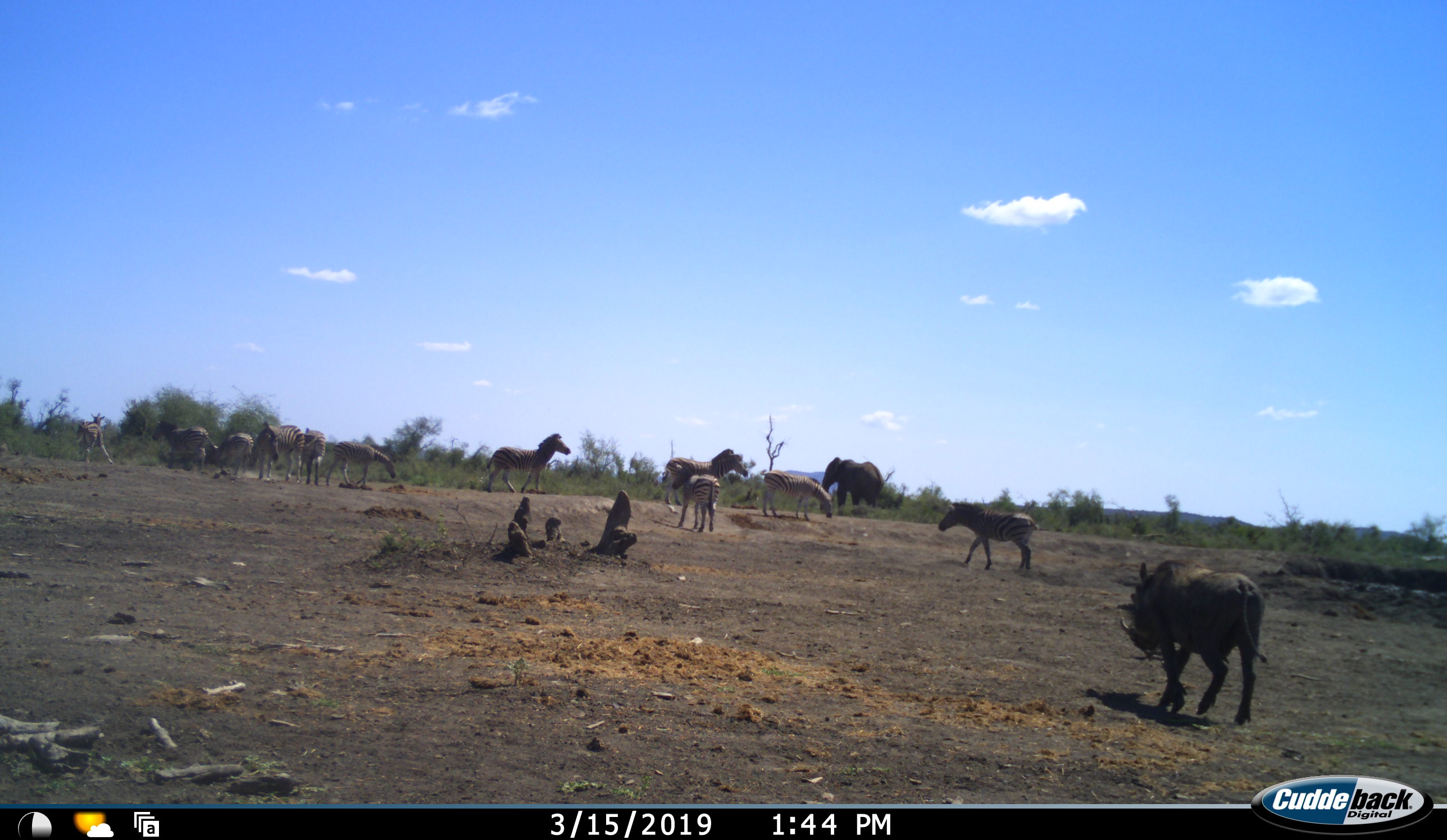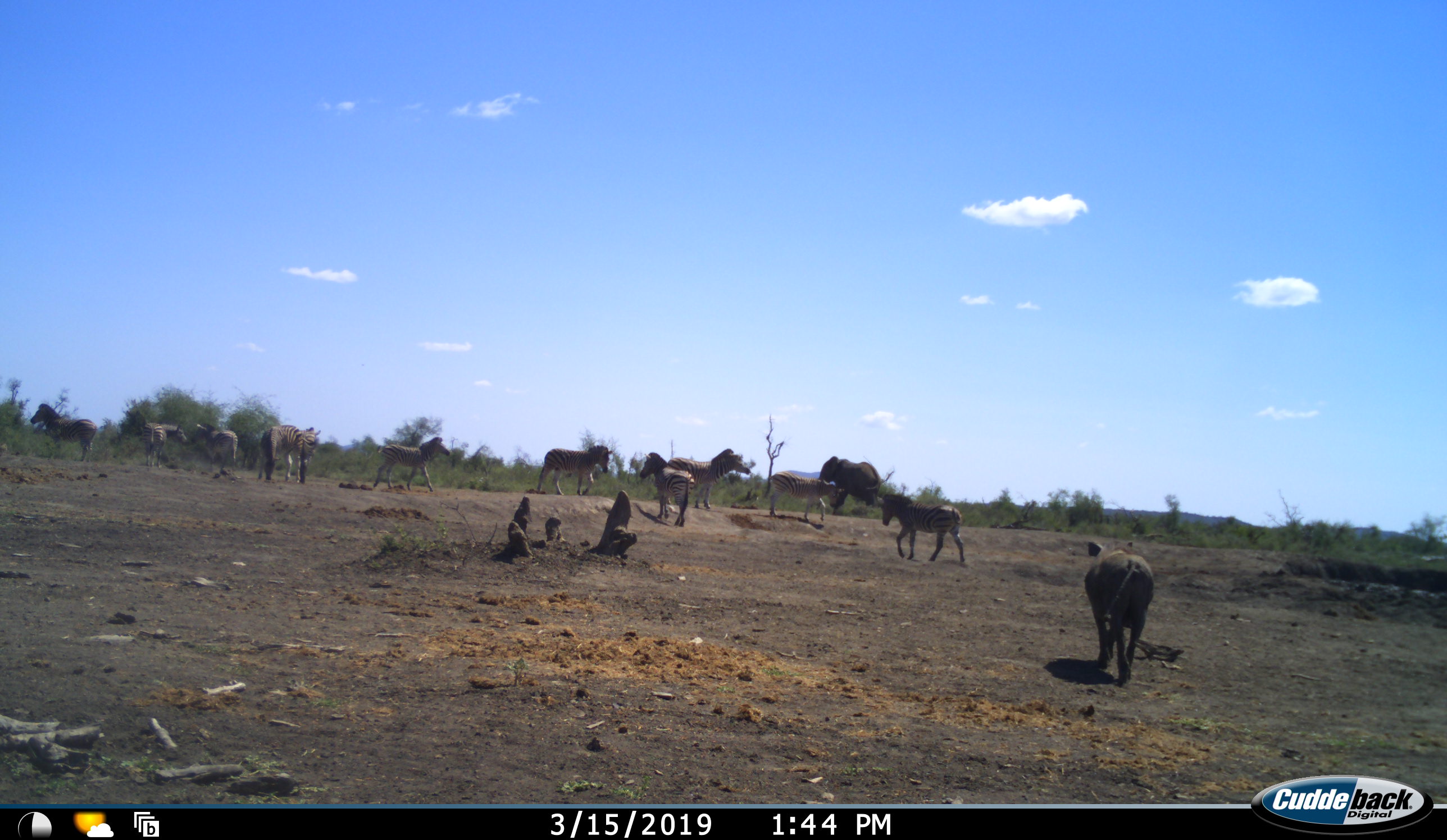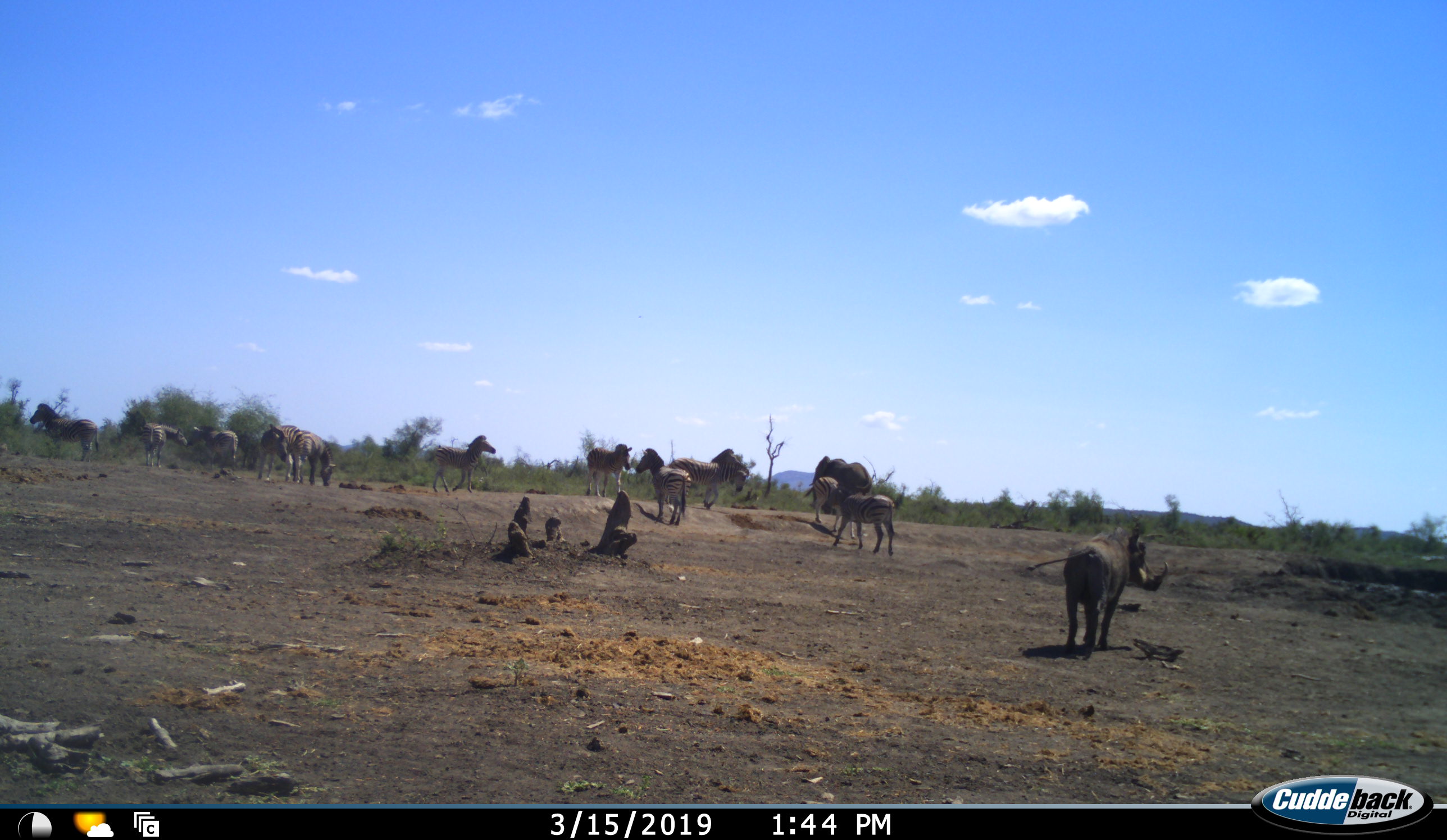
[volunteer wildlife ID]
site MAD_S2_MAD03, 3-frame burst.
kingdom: Animalia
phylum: Chordata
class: Mammalia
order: Proboscidea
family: Elephantidae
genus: Loxodonta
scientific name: Loxodonta africana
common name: african bush elephant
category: elephant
Elephant (african bush elephant) (Loxodonta africana), count 1. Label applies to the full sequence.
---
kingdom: Animalia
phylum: Chordata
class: Mammalia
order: Artiodactyla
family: Suidae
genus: Phacochoerus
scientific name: Phacochoerus africanus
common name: warthog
Warthog (Phacochoerus africanus), count 1. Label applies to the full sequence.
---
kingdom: Animalia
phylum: Chordata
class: Mammalia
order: Perissodactyla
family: Equidae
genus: Equus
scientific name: Equus quagga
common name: plains zebra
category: zebraplains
Zebraplains (plains zebra) (Equus quagga), count 11-50. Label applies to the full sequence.